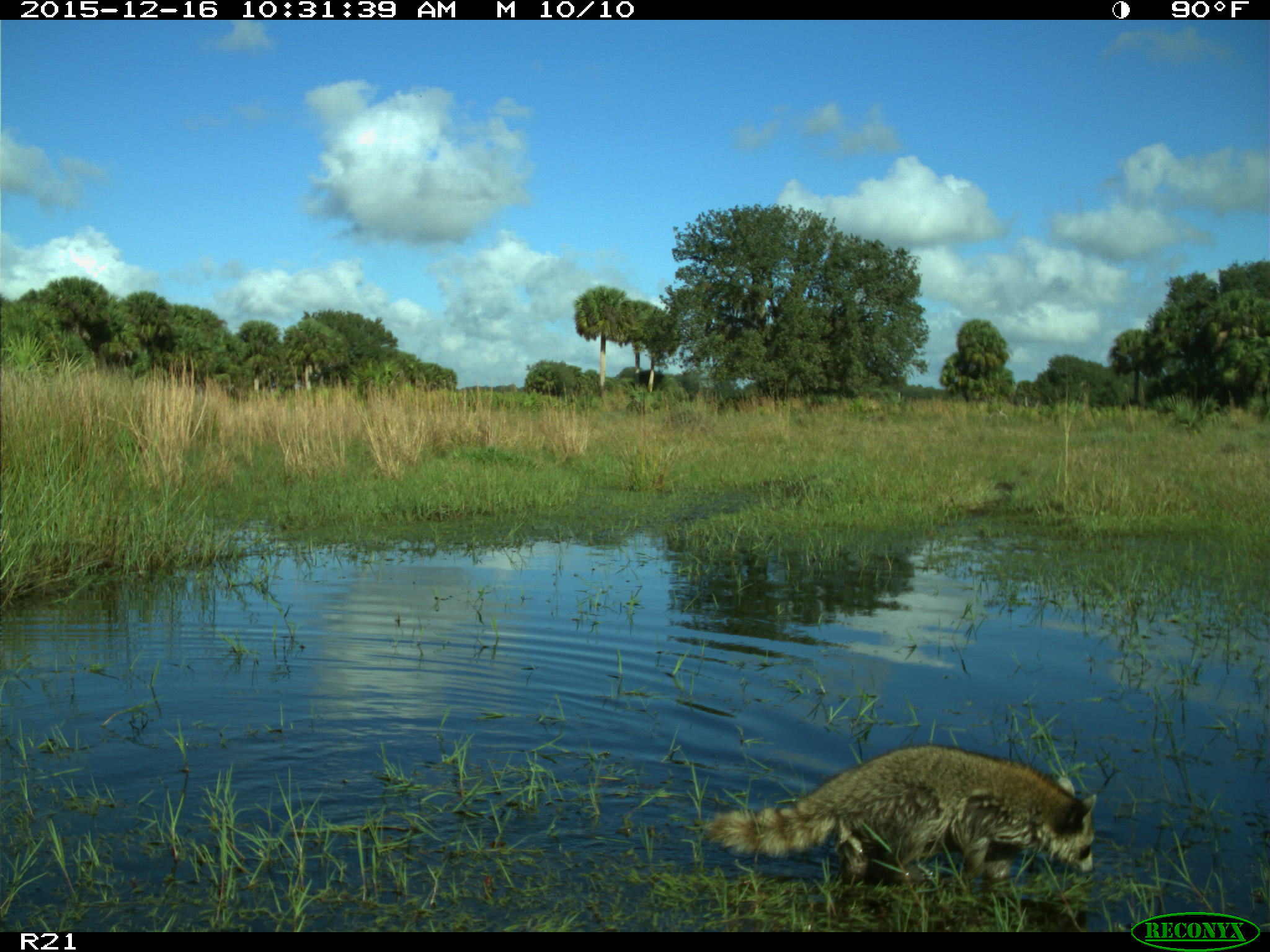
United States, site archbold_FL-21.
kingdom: Animalia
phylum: Chordata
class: Mammalia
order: Carnivora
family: Procyonidae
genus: Procyon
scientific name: Procyon lotor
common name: common raccoon